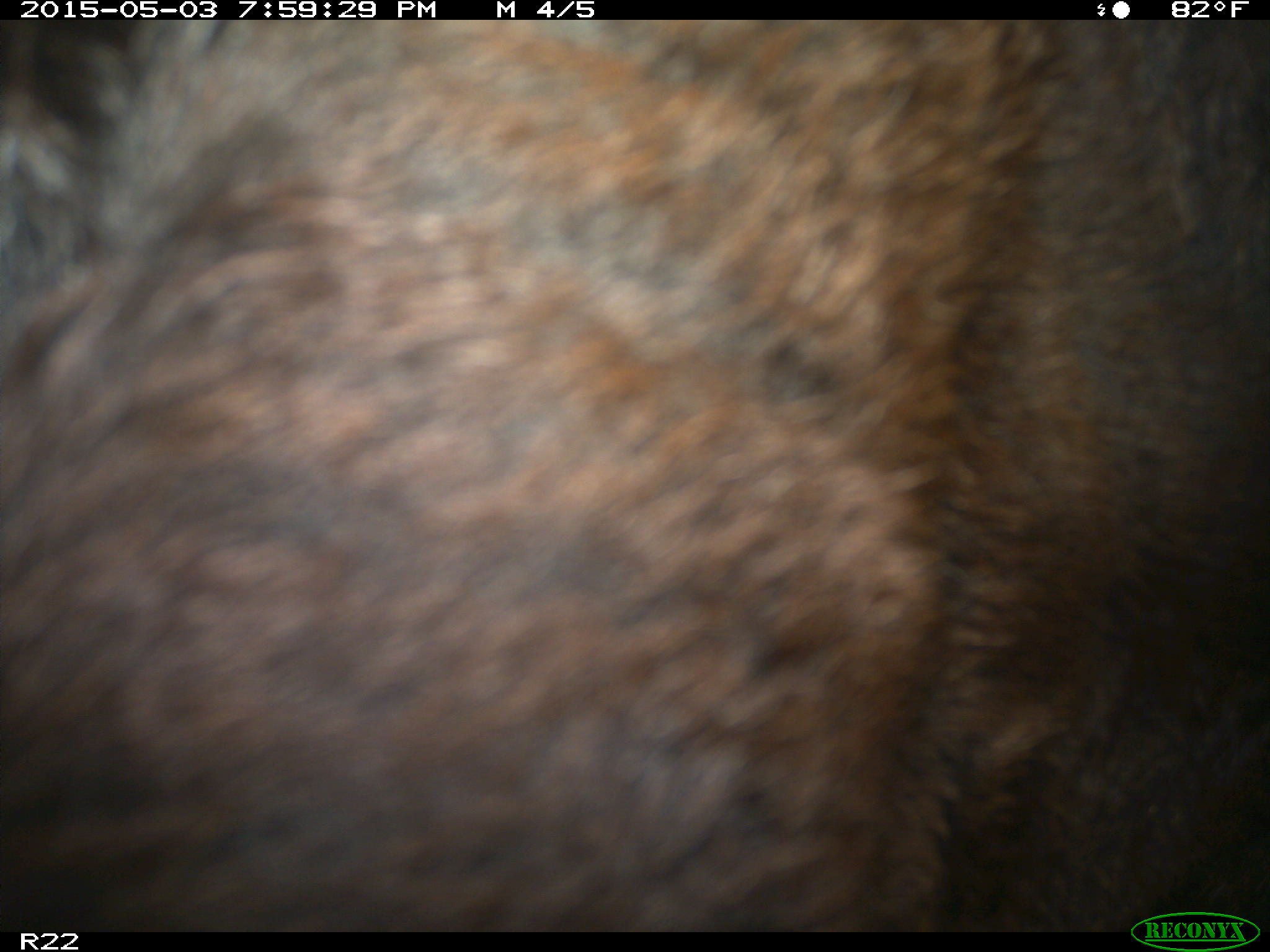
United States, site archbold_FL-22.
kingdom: Animalia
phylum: Chordata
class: Mammalia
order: Artiodactyla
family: Bovidae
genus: Bos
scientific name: Bos taurus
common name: domestic cow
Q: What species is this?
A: Bos taurus (domestic cow).